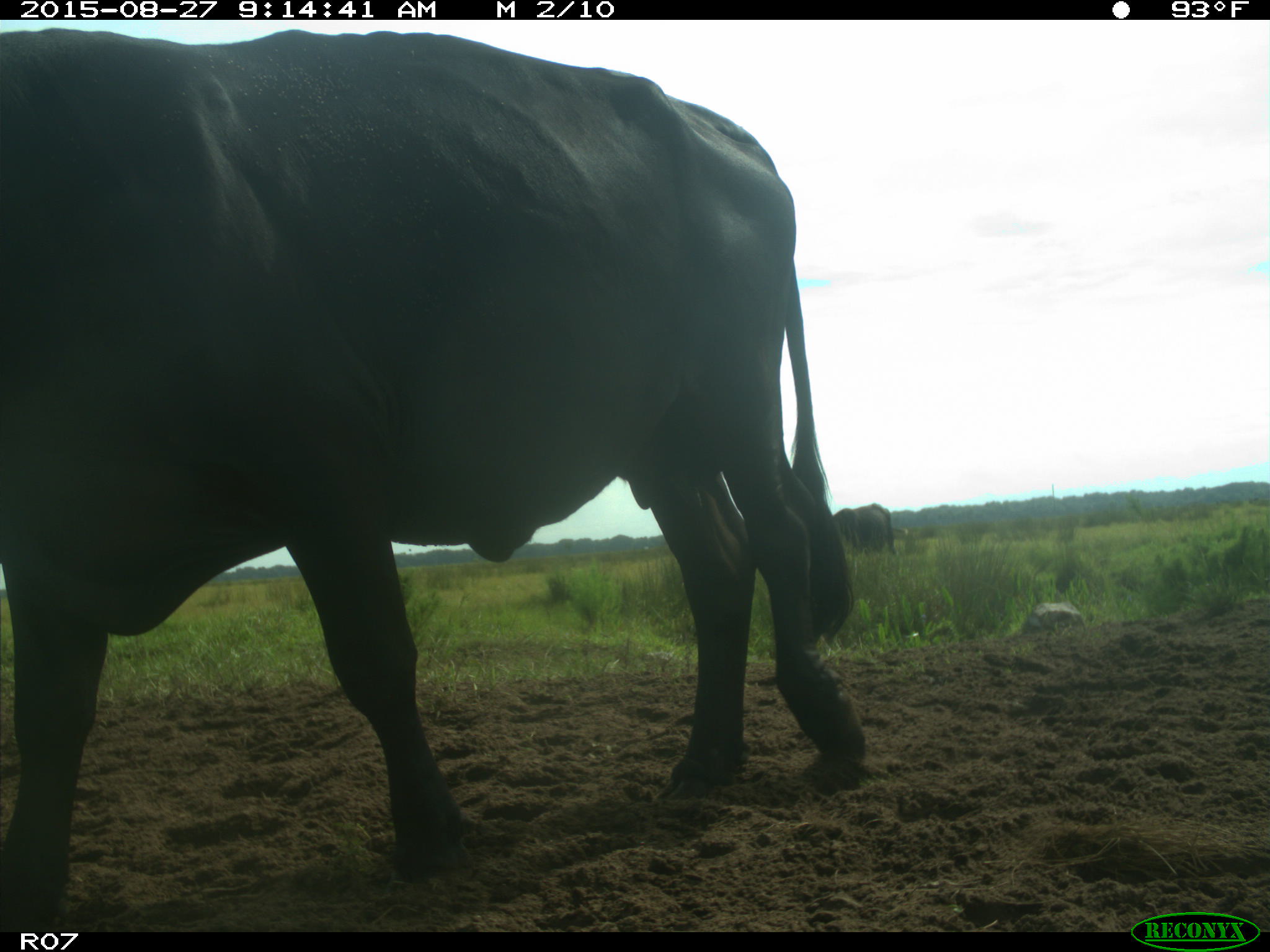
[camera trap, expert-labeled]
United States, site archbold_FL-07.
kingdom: Animalia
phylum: Chordata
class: Mammalia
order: Artiodactyla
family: Bovidae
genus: Bos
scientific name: Bos taurus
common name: domestic cow